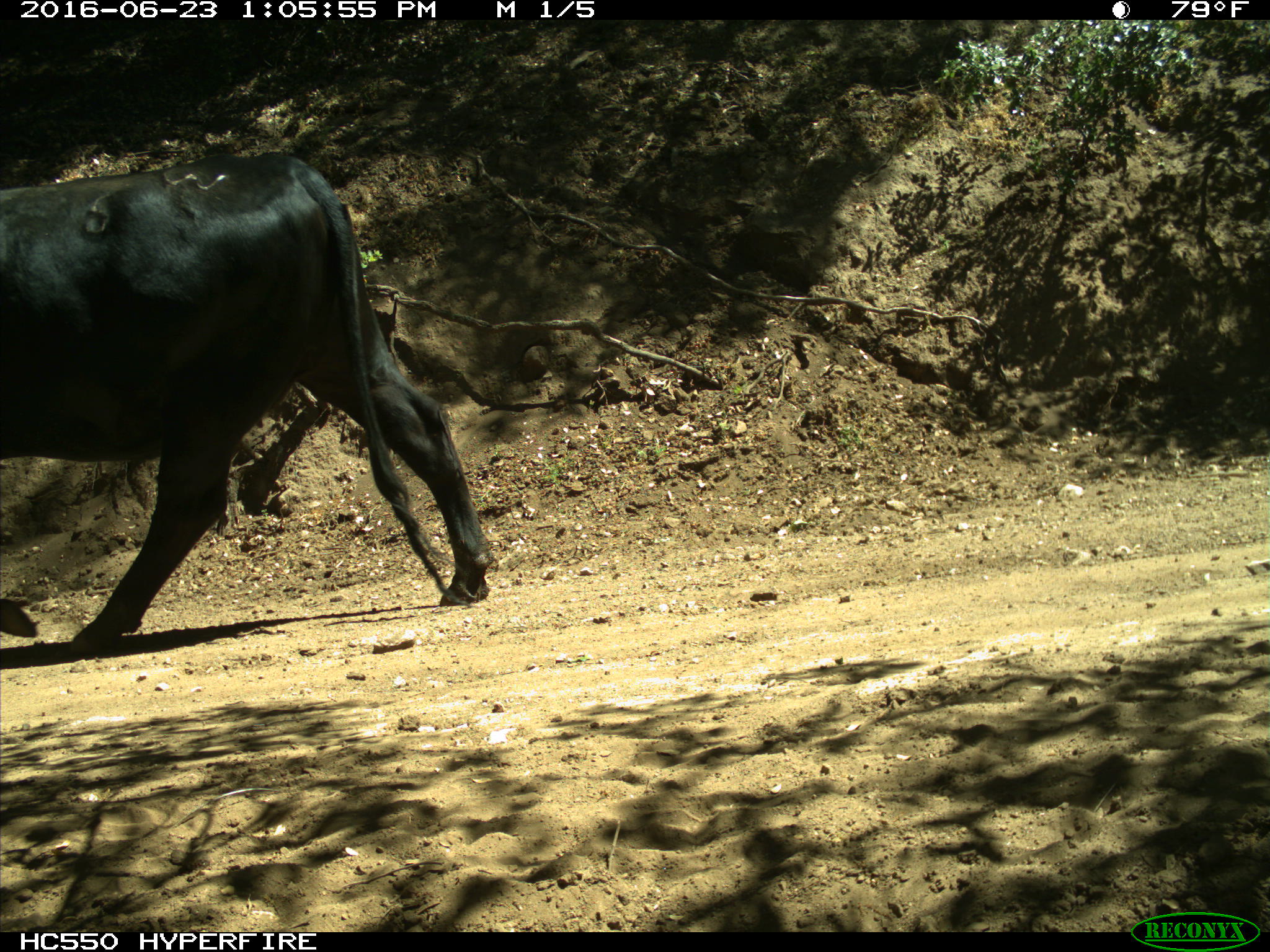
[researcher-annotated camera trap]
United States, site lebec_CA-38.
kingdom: Animalia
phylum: Chordata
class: Mammalia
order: Artiodactyla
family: Bovidae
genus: Bos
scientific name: Bos taurus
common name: domestic cow